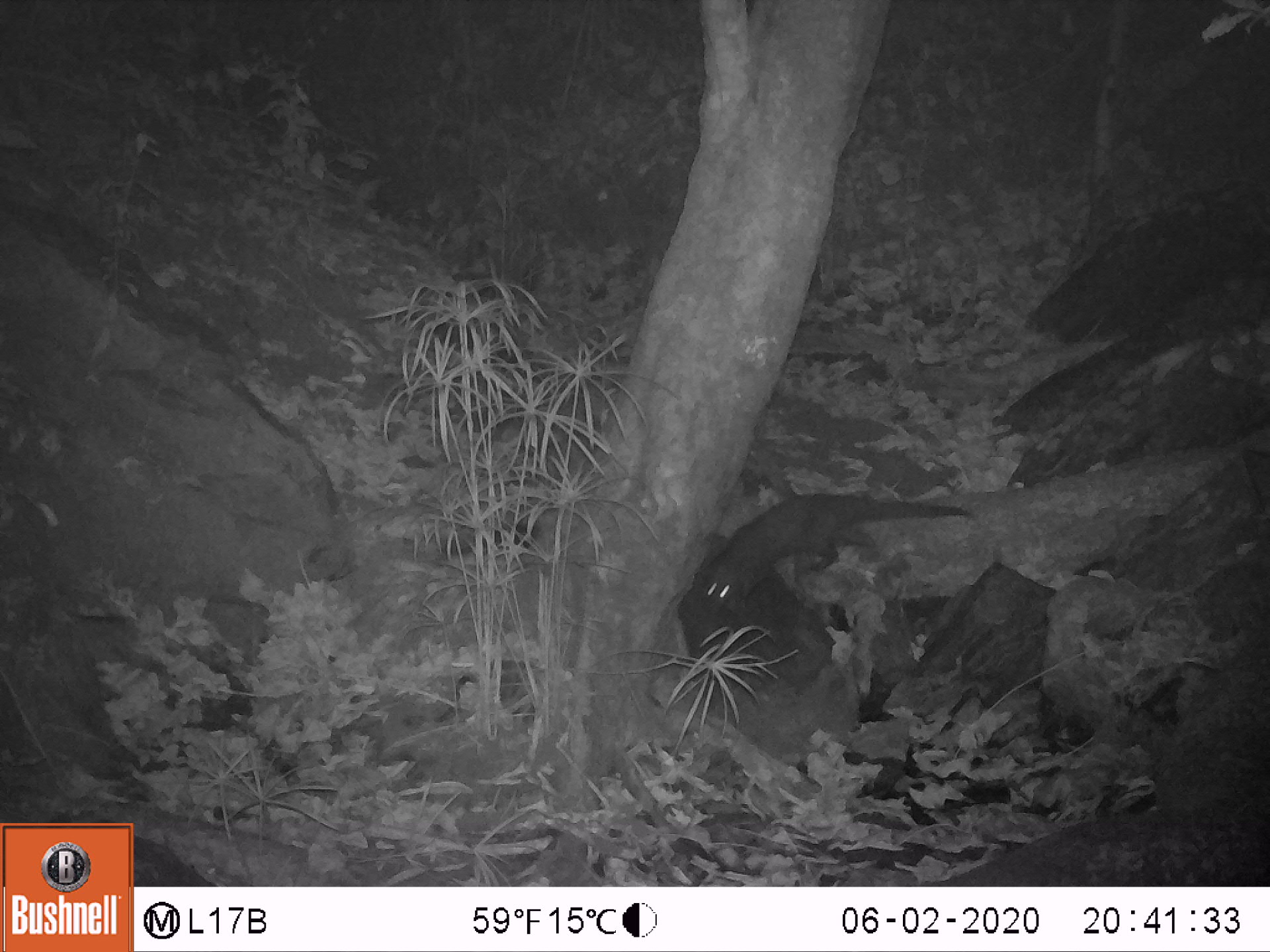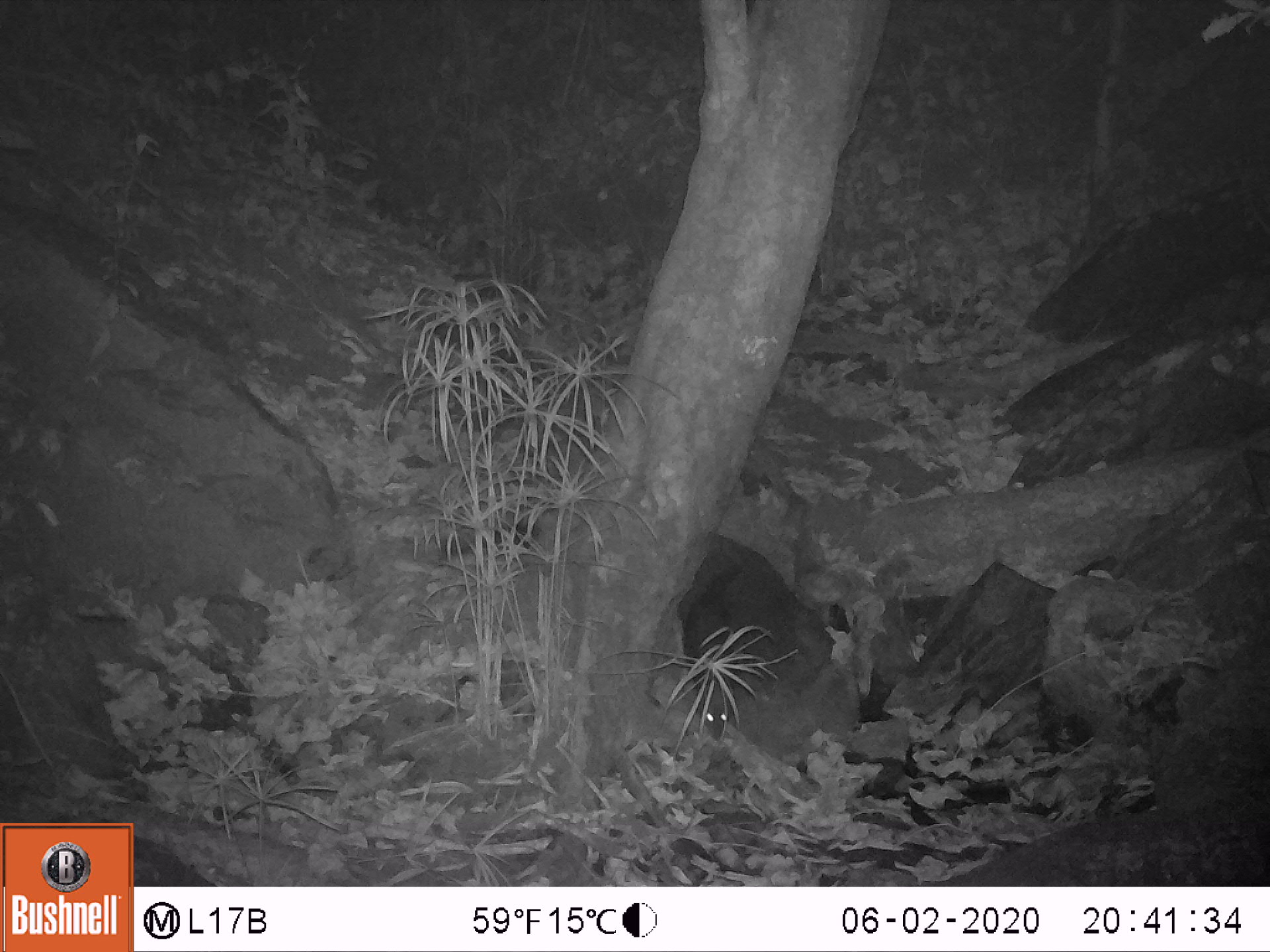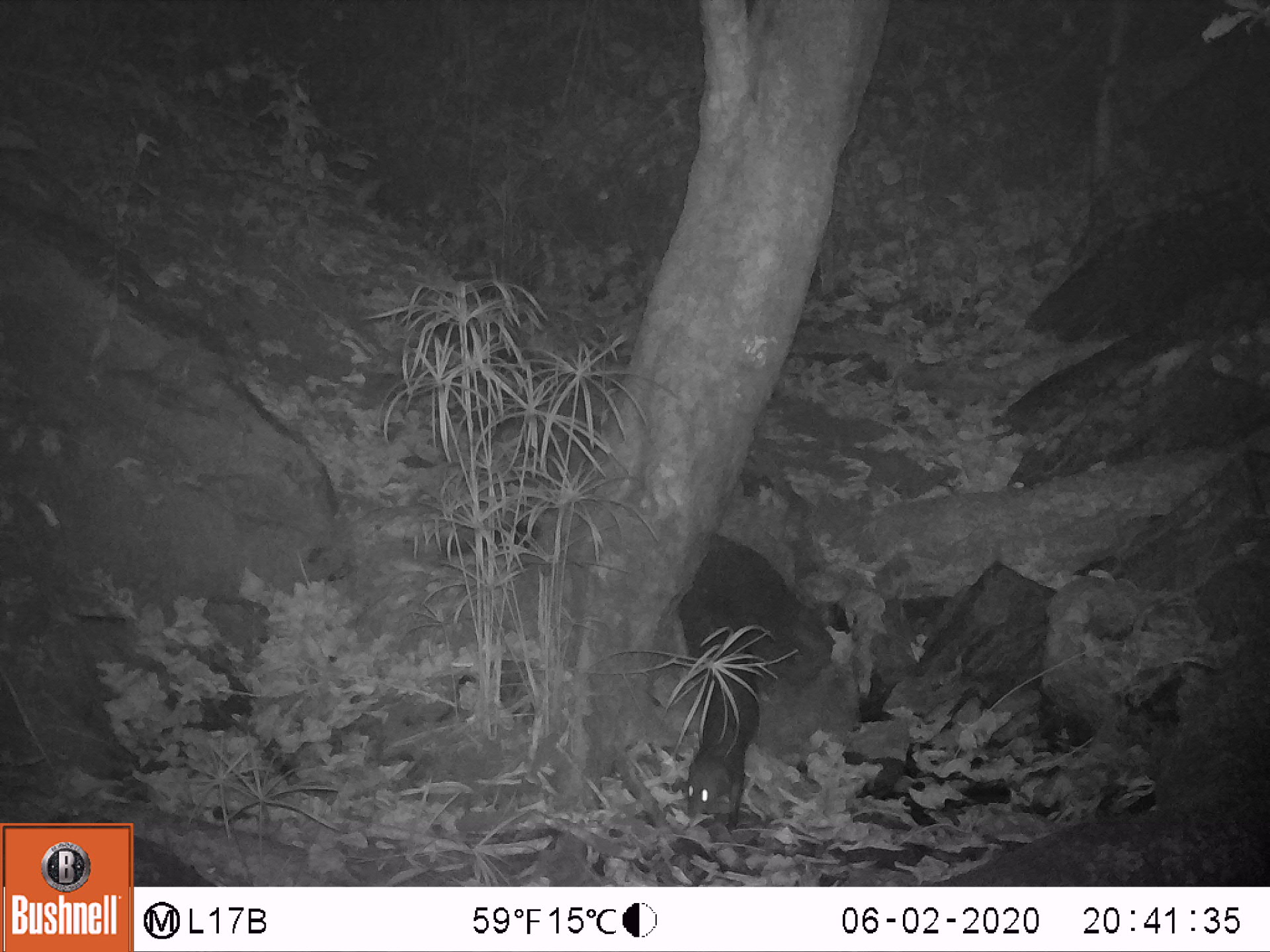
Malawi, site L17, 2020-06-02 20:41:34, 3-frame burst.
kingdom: Animalia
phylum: Chordata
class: Mammalia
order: Carnivora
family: Herpestidae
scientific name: Herpestidae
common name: mongoose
Mongoose (Herpestidae), count 1.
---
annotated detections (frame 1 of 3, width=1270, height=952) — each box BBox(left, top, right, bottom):
mongoose: BBox(700, 486, 975, 614)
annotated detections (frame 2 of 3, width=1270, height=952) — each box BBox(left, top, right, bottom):
mongoose: BBox(681, 560, 750, 740)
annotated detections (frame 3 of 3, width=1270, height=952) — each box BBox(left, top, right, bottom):
mongoose: BBox(669, 597, 769, 838)